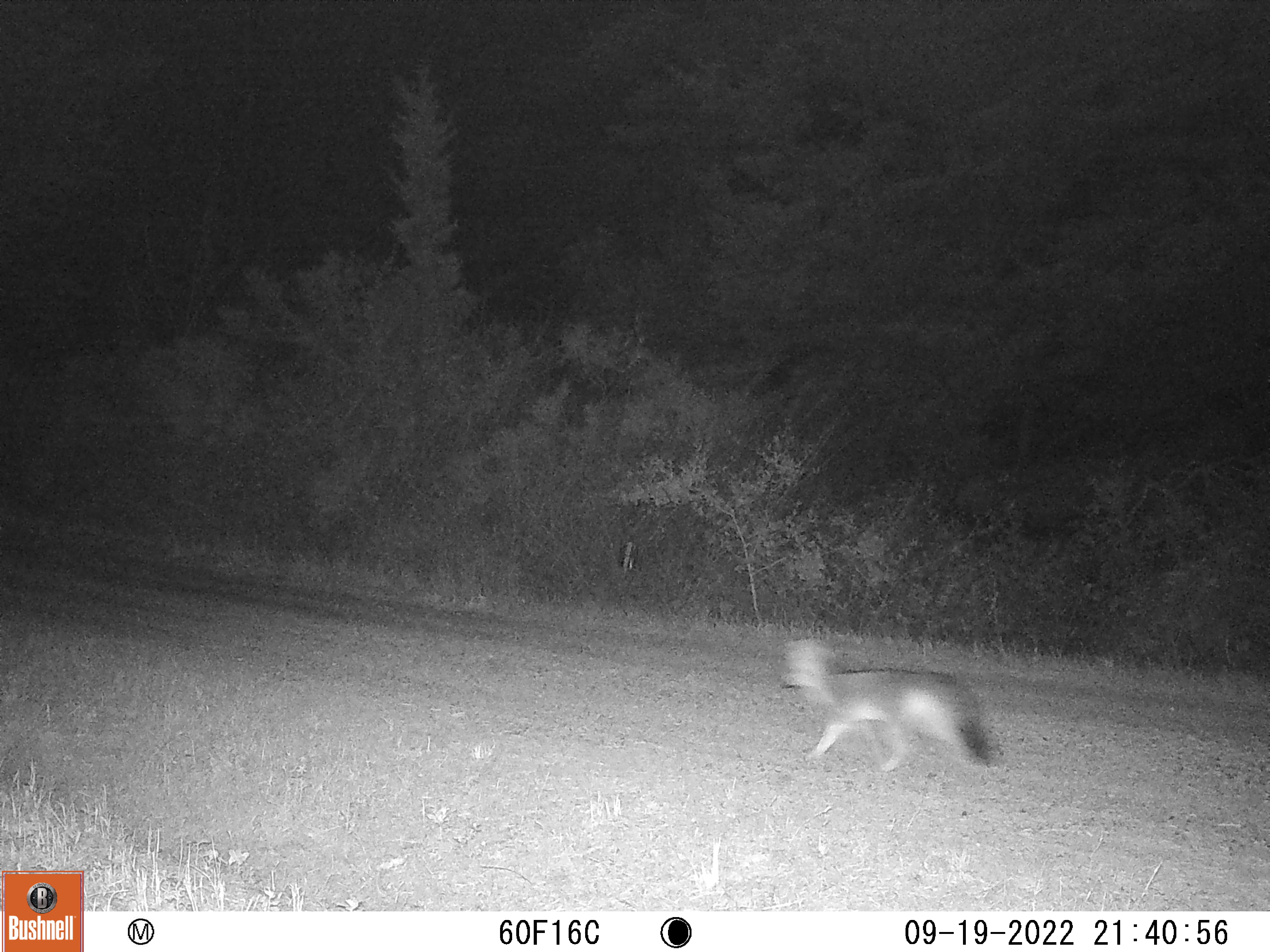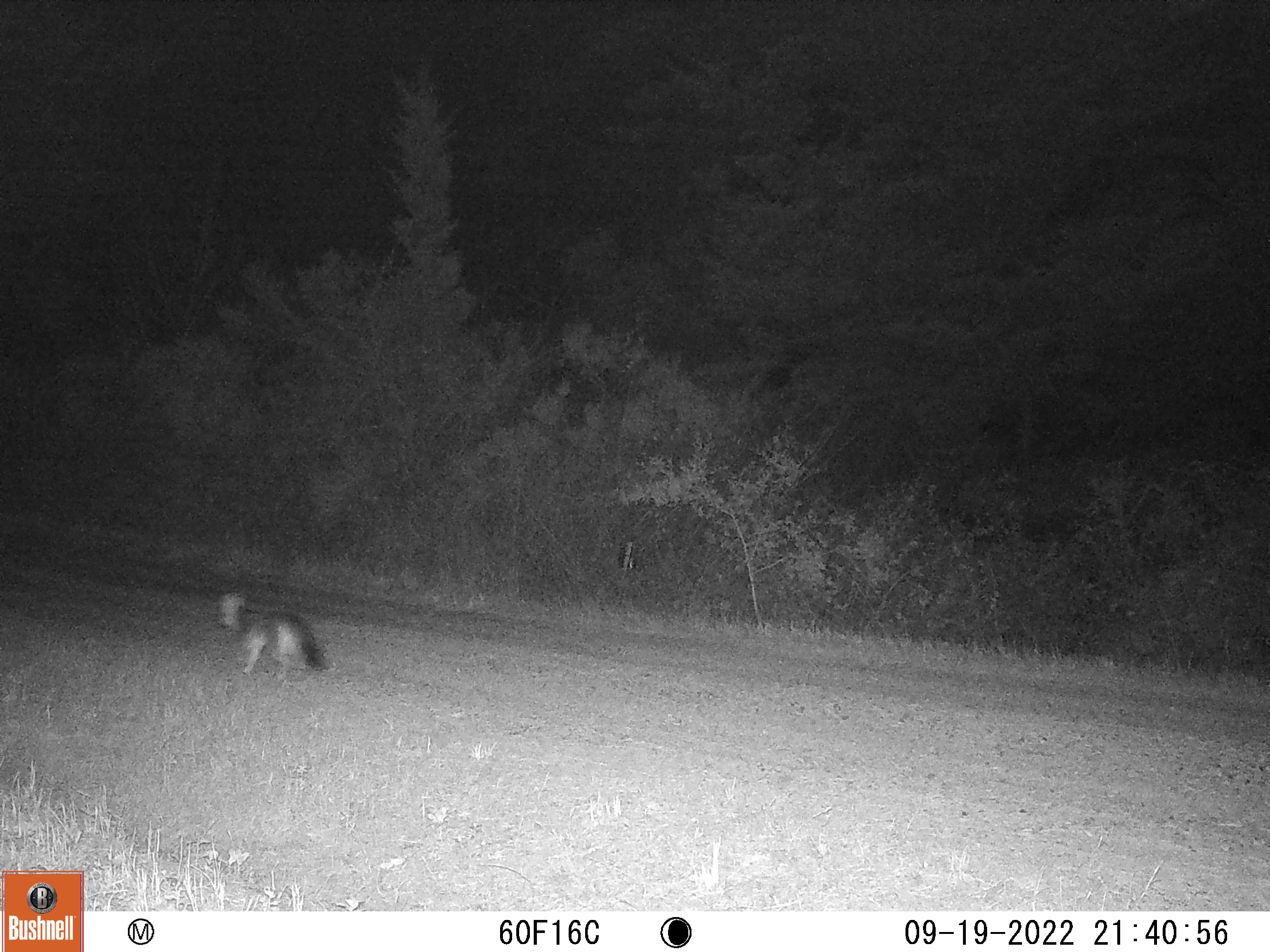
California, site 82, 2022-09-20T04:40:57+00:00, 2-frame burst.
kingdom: Animalia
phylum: Chordata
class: Mammalia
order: Carnivora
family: Canidae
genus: Urocyon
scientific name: Urocyon cinereoargenteus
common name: gray fox